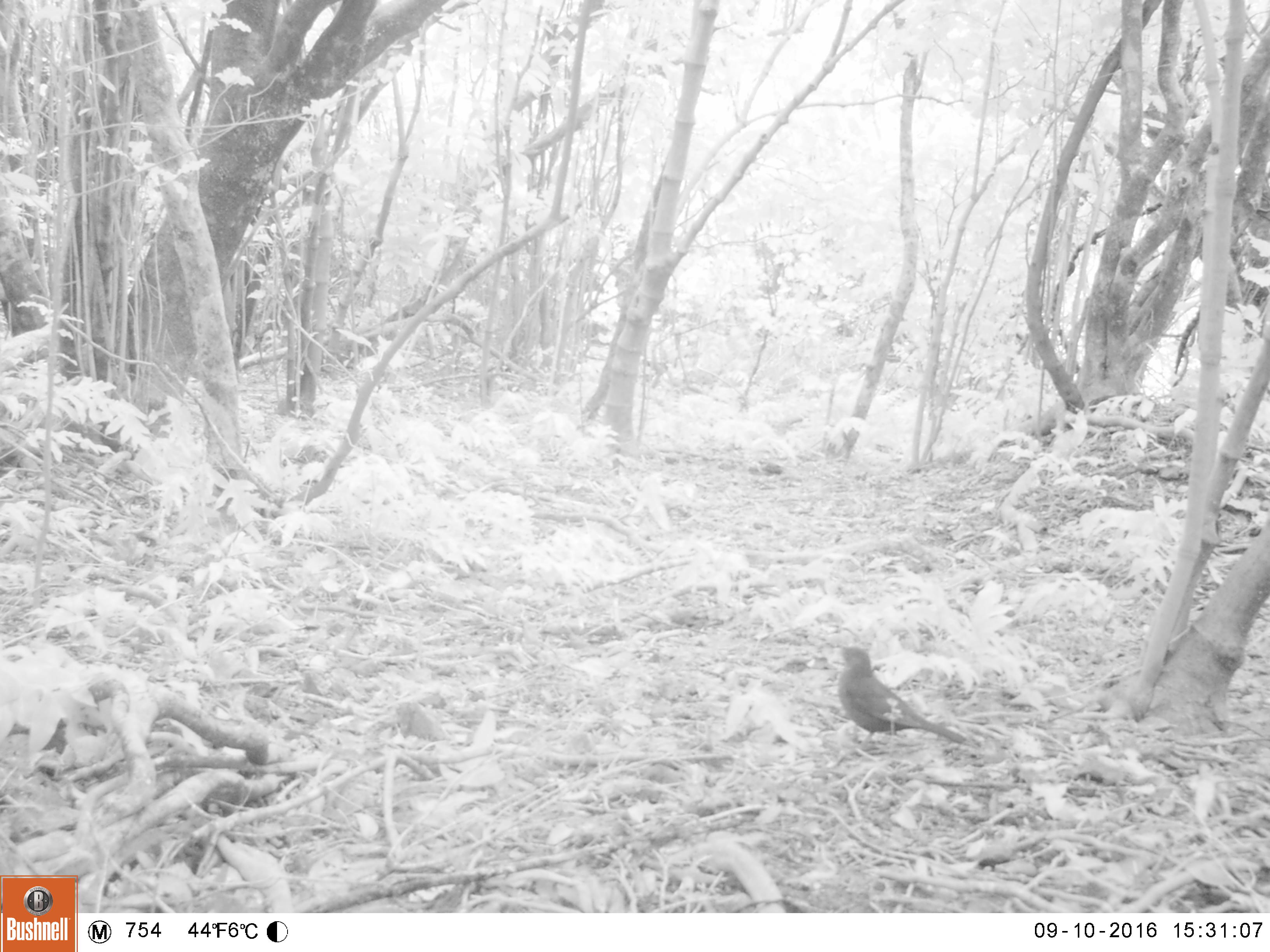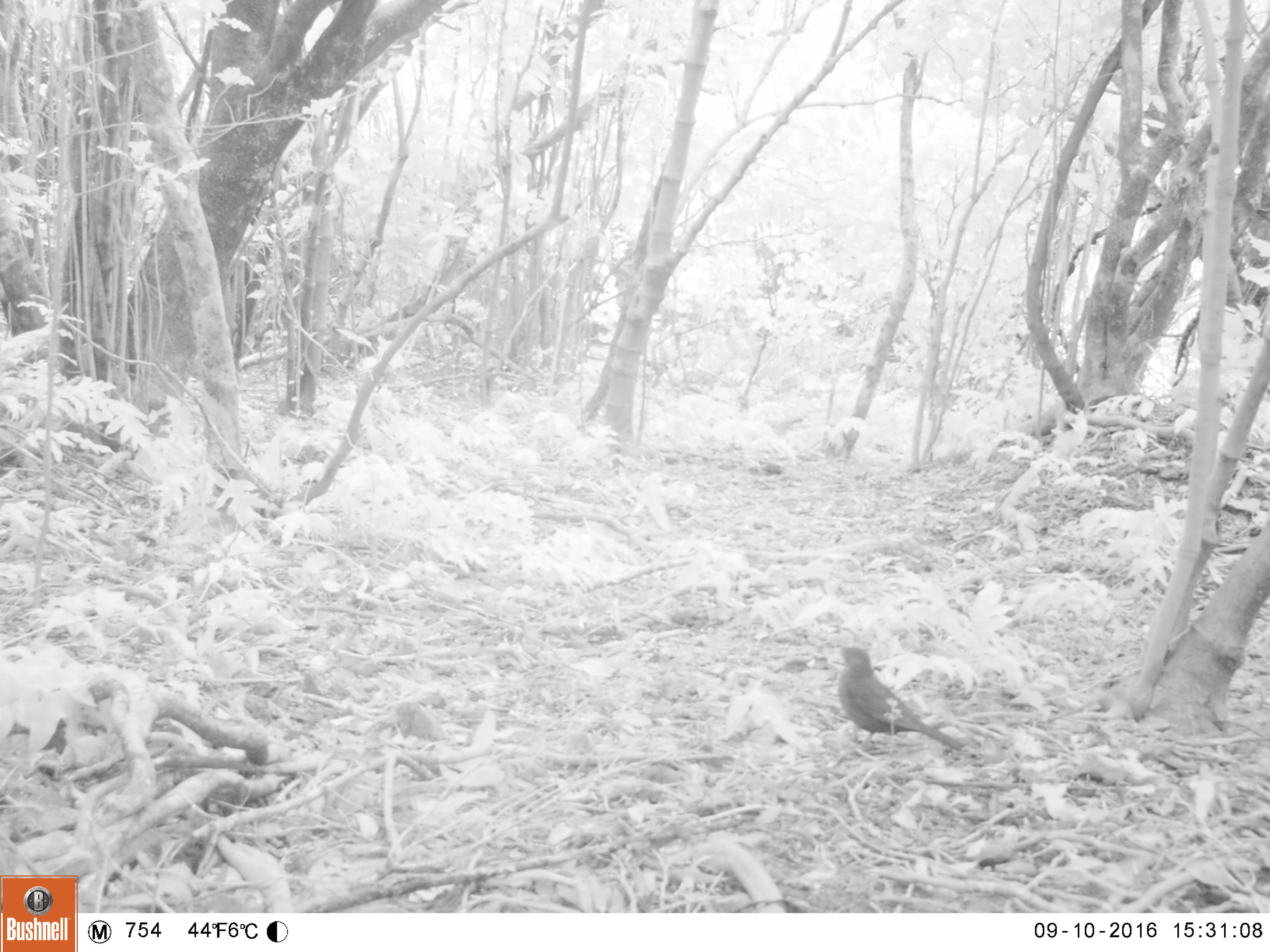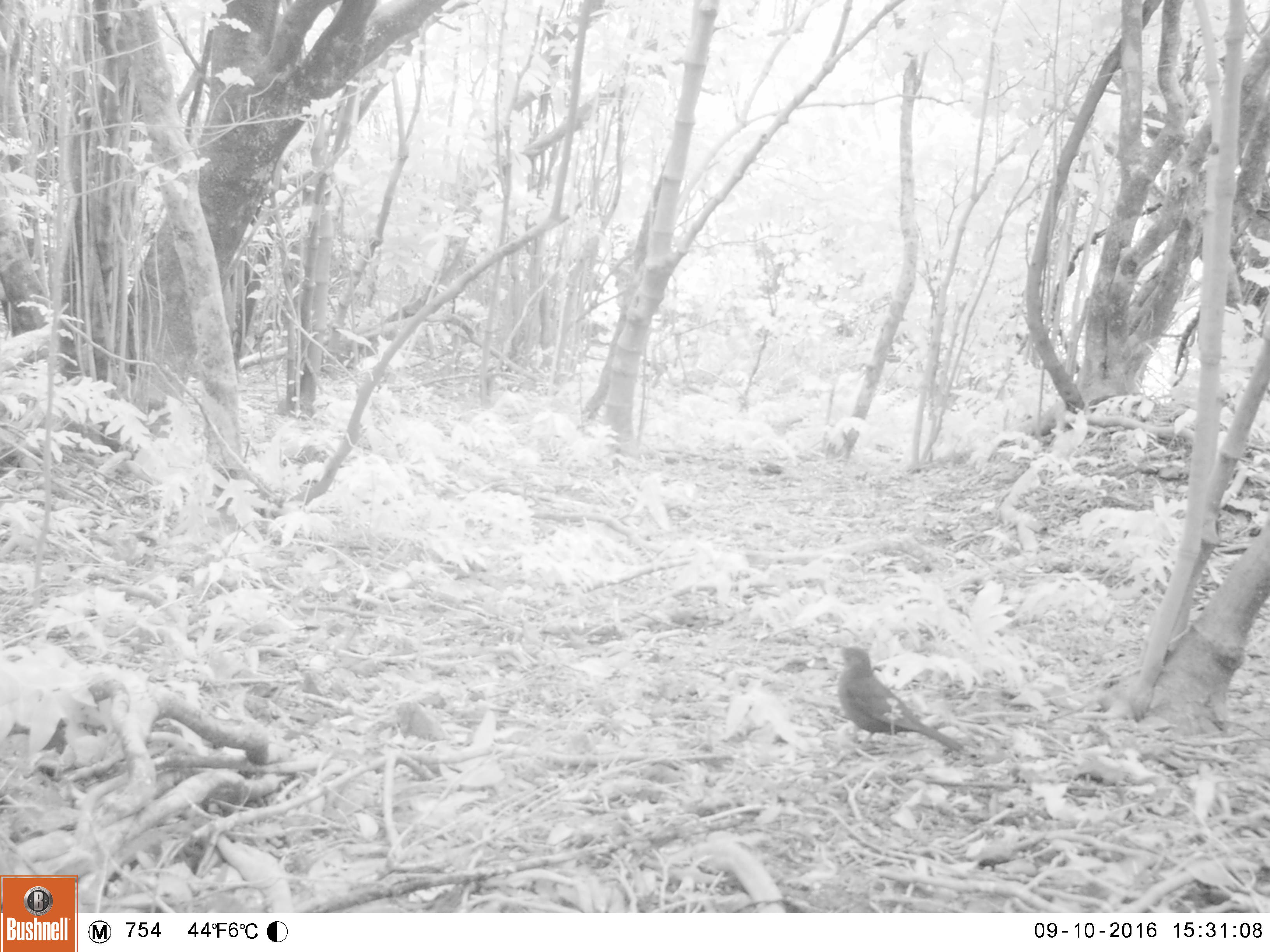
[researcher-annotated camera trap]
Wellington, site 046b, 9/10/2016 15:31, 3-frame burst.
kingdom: Animalia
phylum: Chordata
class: Aves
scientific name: Aves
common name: bird